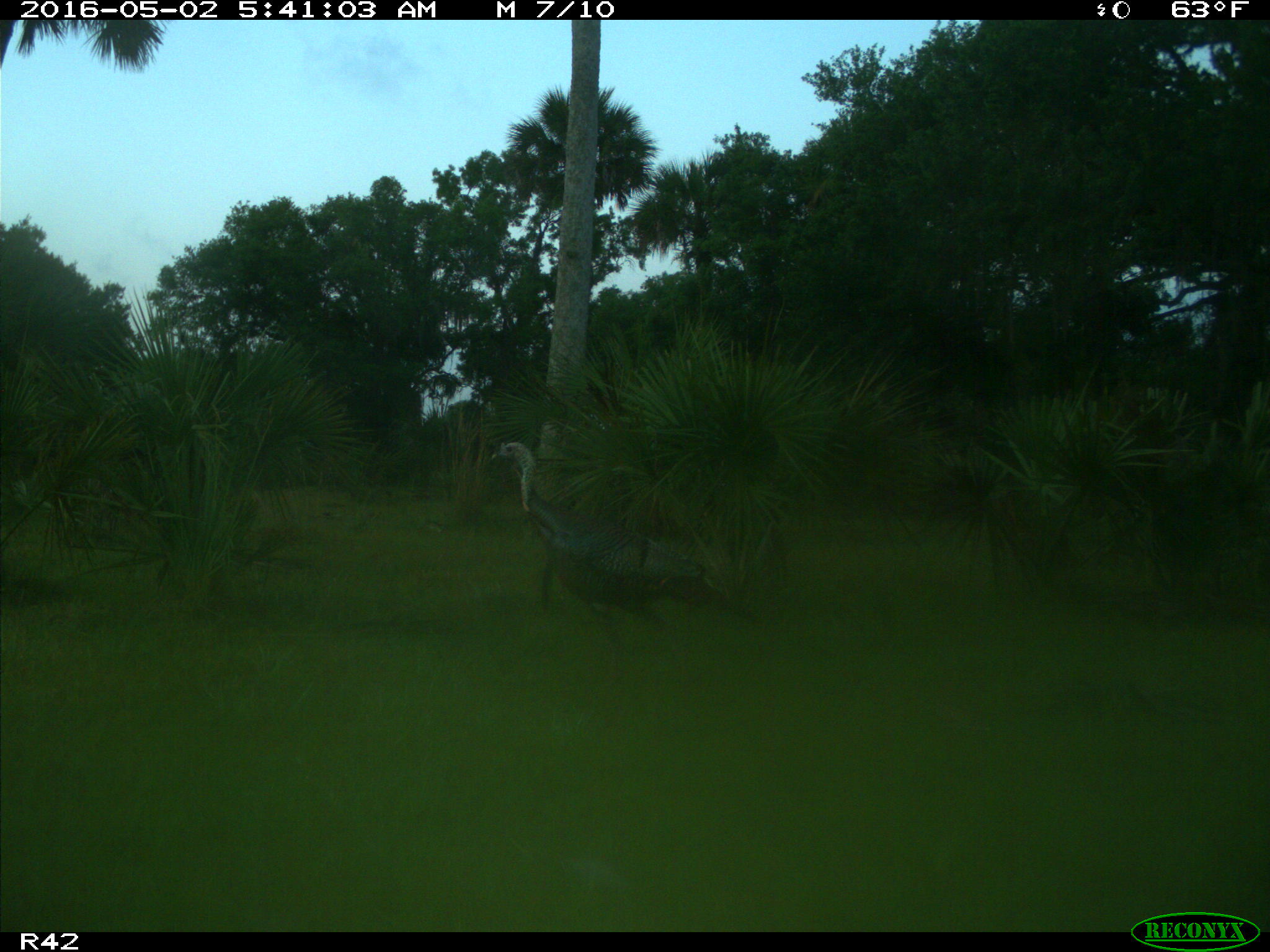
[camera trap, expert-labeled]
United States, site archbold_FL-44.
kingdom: Animalia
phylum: Chordata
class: Aves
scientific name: Aves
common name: birds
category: unidentified bird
Unidentified bird (birds) (Aves).